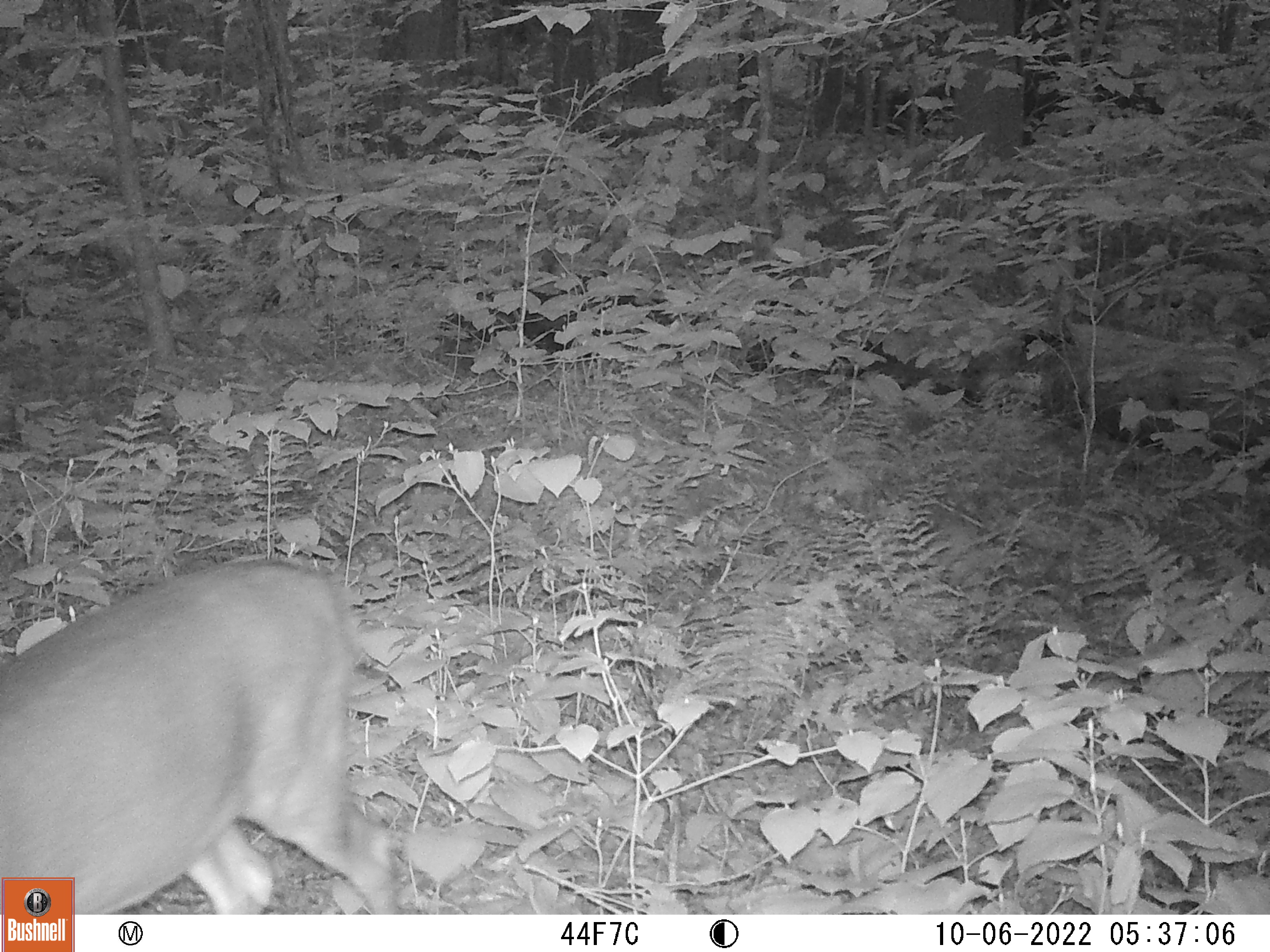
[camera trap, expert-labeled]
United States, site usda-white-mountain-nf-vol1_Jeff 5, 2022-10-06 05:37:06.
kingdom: Animalia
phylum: Chordata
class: Mammalia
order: Artiodactyla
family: Cervidae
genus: Odocoileus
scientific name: Odocoileus virginianus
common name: white-tailed deer